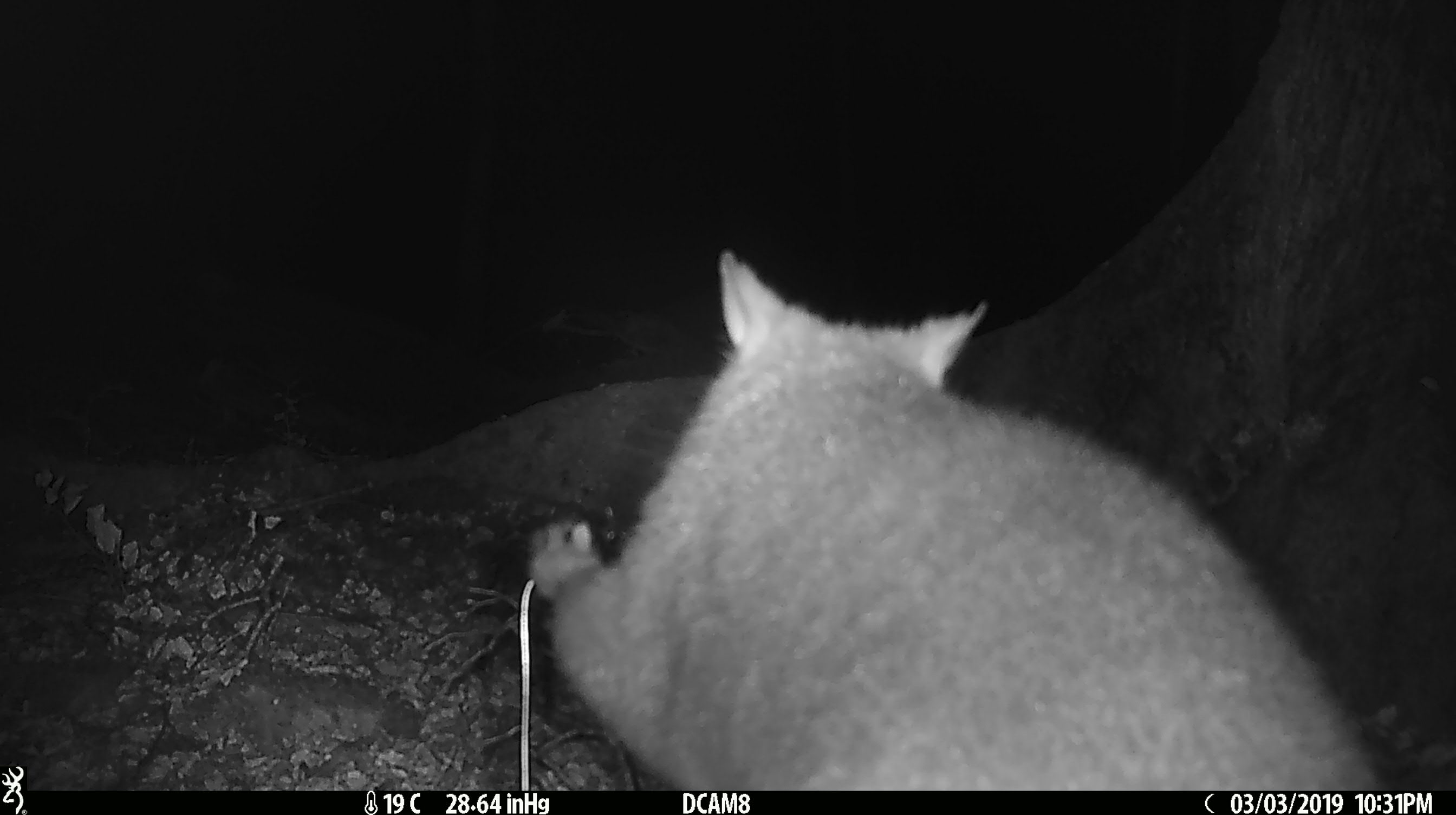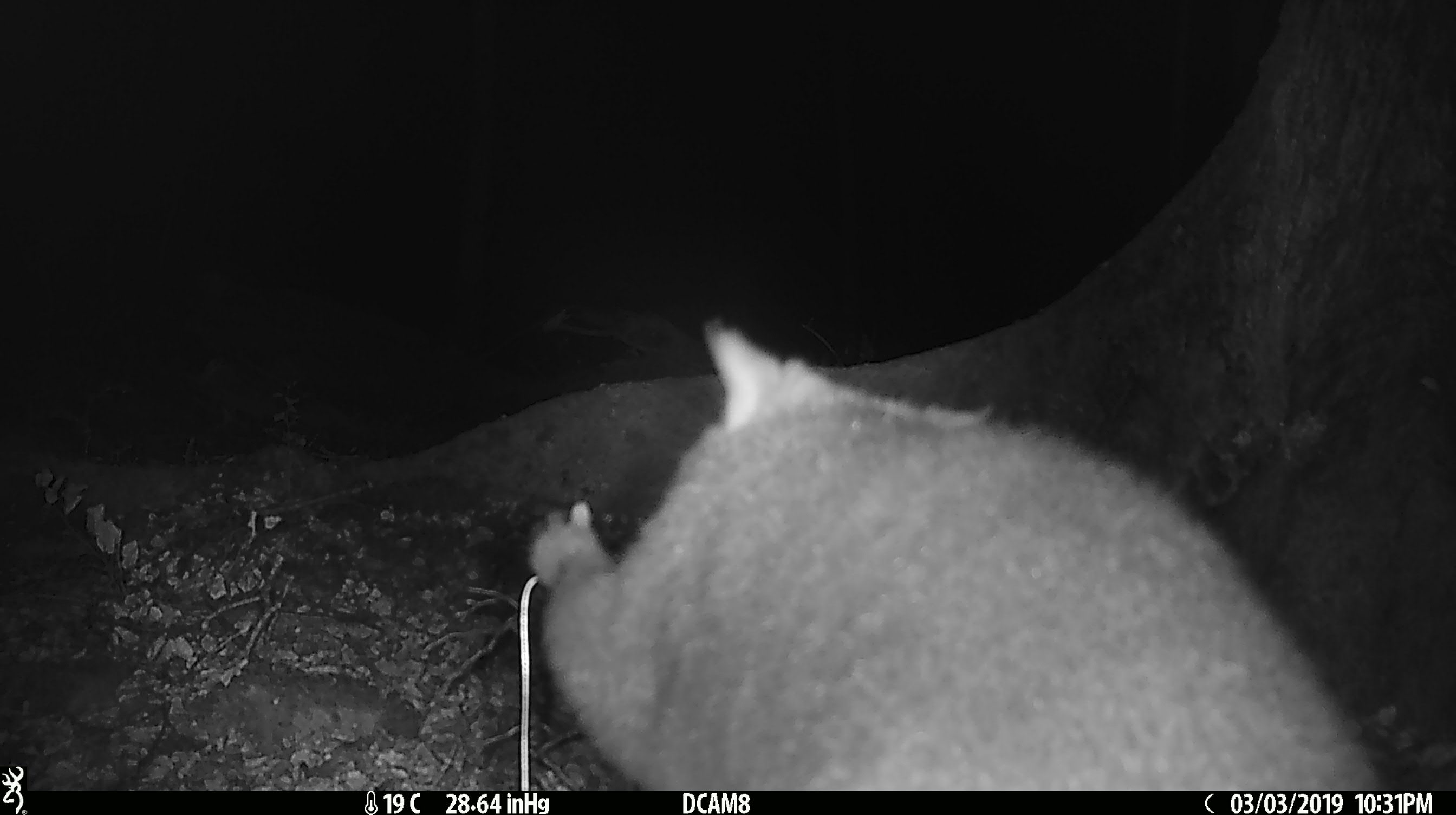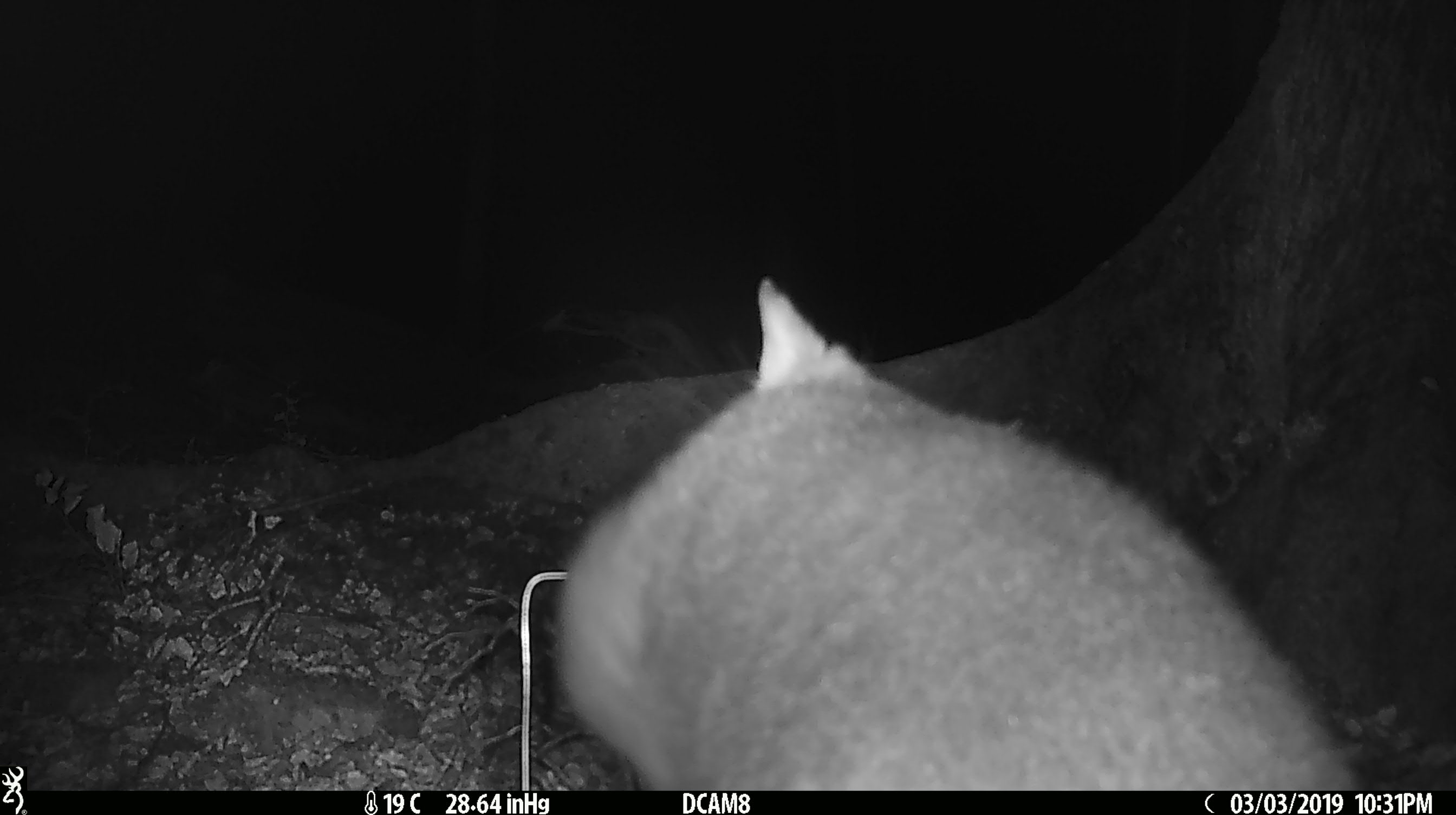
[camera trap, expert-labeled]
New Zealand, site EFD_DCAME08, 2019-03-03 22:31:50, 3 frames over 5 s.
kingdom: Animalia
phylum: Chordata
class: Mammalia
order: Diprotodontia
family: Phalangeridae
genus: Trichosurus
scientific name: Trichosurus vulpecula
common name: common brushtail possum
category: possum